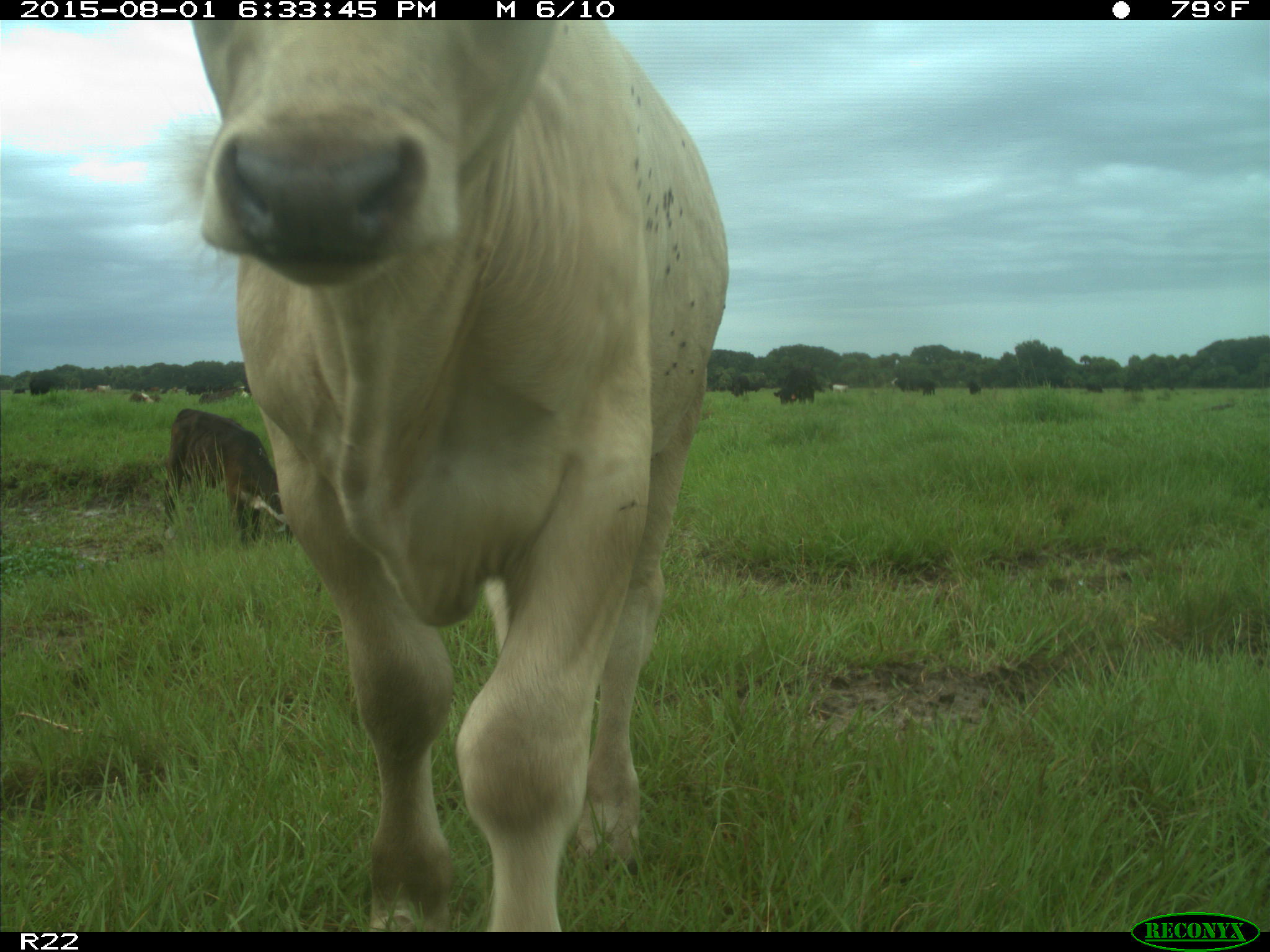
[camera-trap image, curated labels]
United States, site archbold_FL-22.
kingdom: Animalia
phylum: Chordata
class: Mammalia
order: Artiodactyla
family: Bovidae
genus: Bos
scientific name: Bos taurus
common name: domestic cow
Bos taurus (domestic cow).